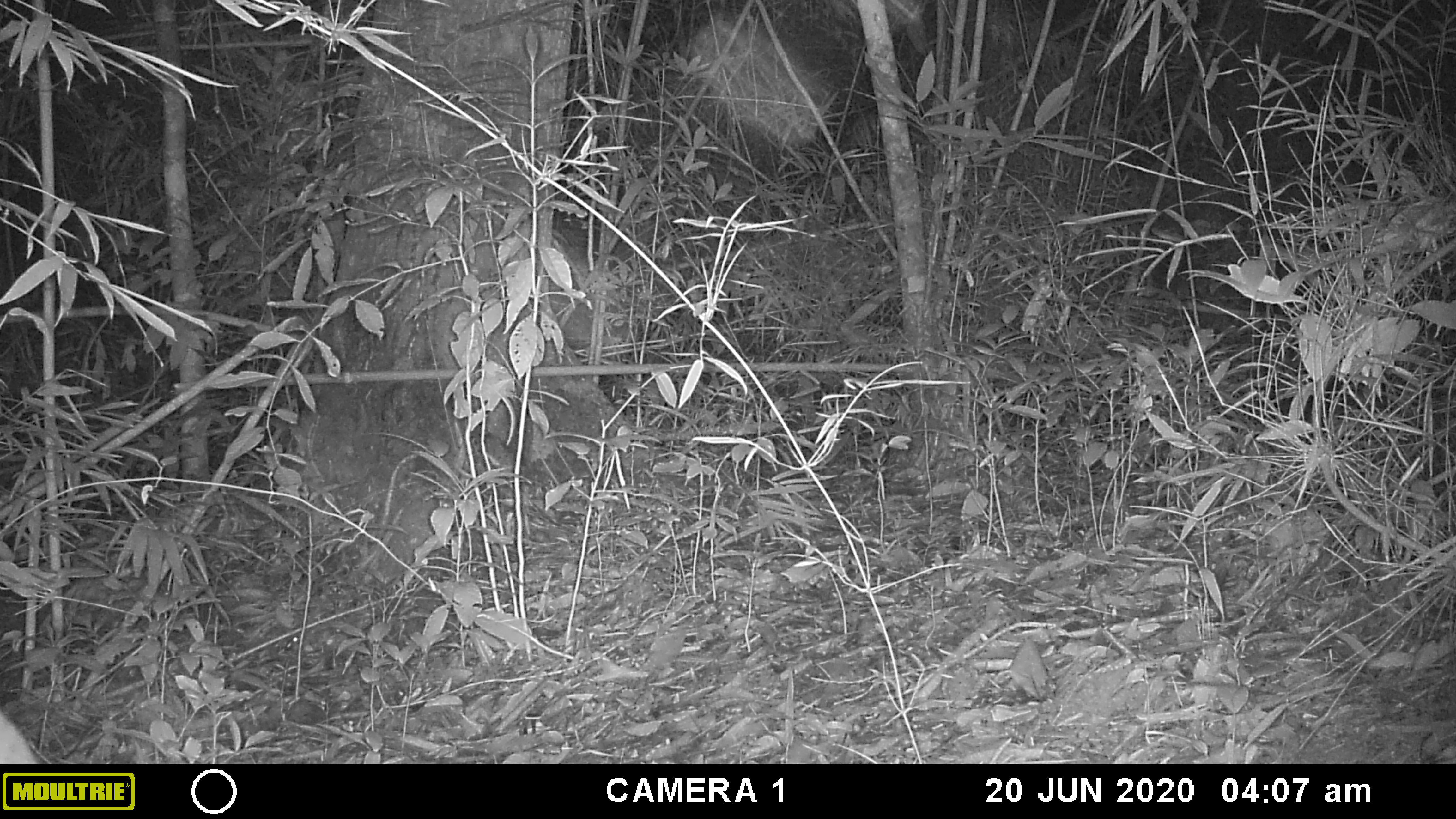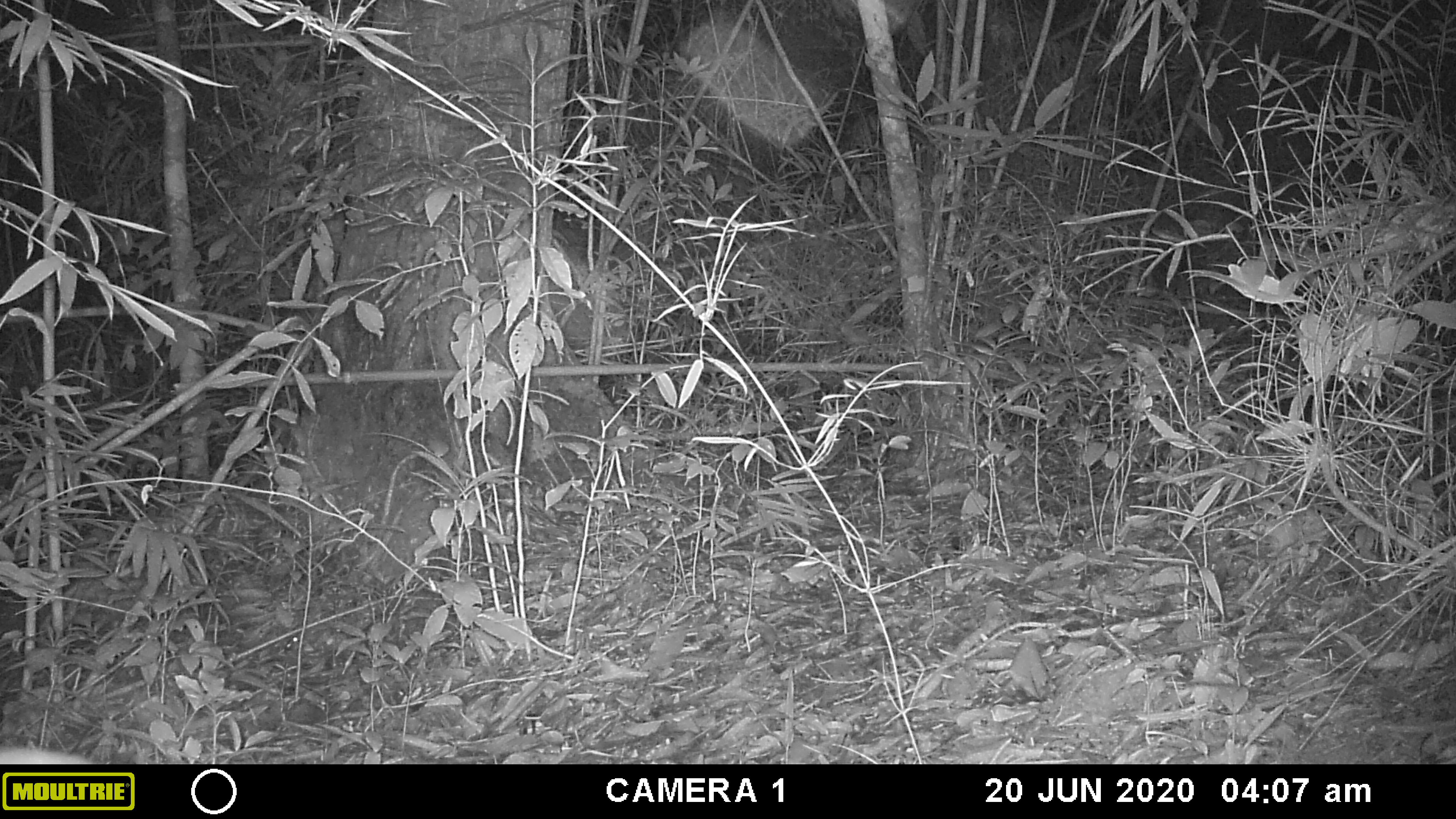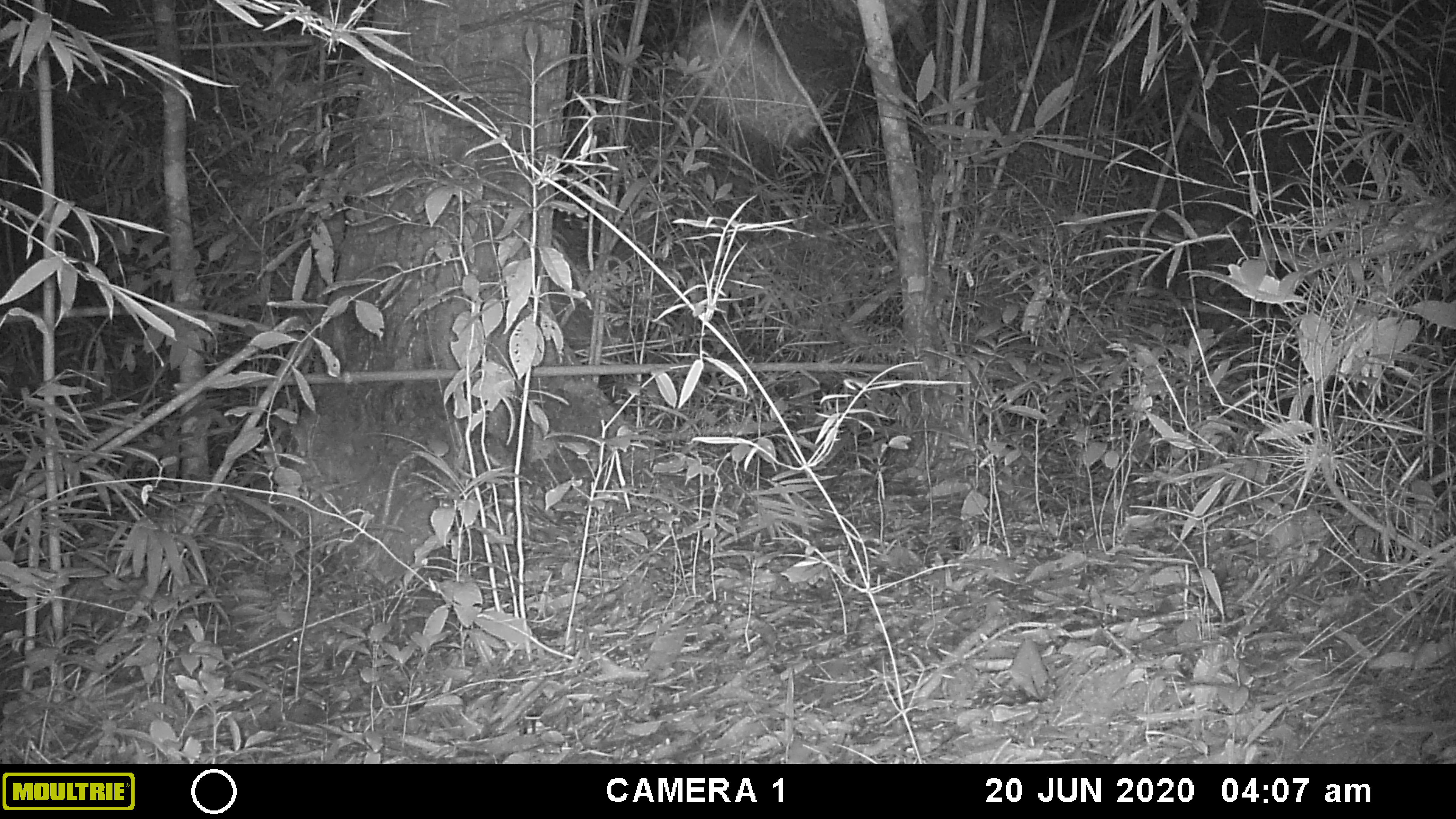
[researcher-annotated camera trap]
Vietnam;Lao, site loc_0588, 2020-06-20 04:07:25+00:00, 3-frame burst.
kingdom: Animalia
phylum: Chordata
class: Mammalia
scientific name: Mammalia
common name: mammal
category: unidentified small mammal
Unidentified small mammal (mammal) (Mammalia). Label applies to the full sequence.